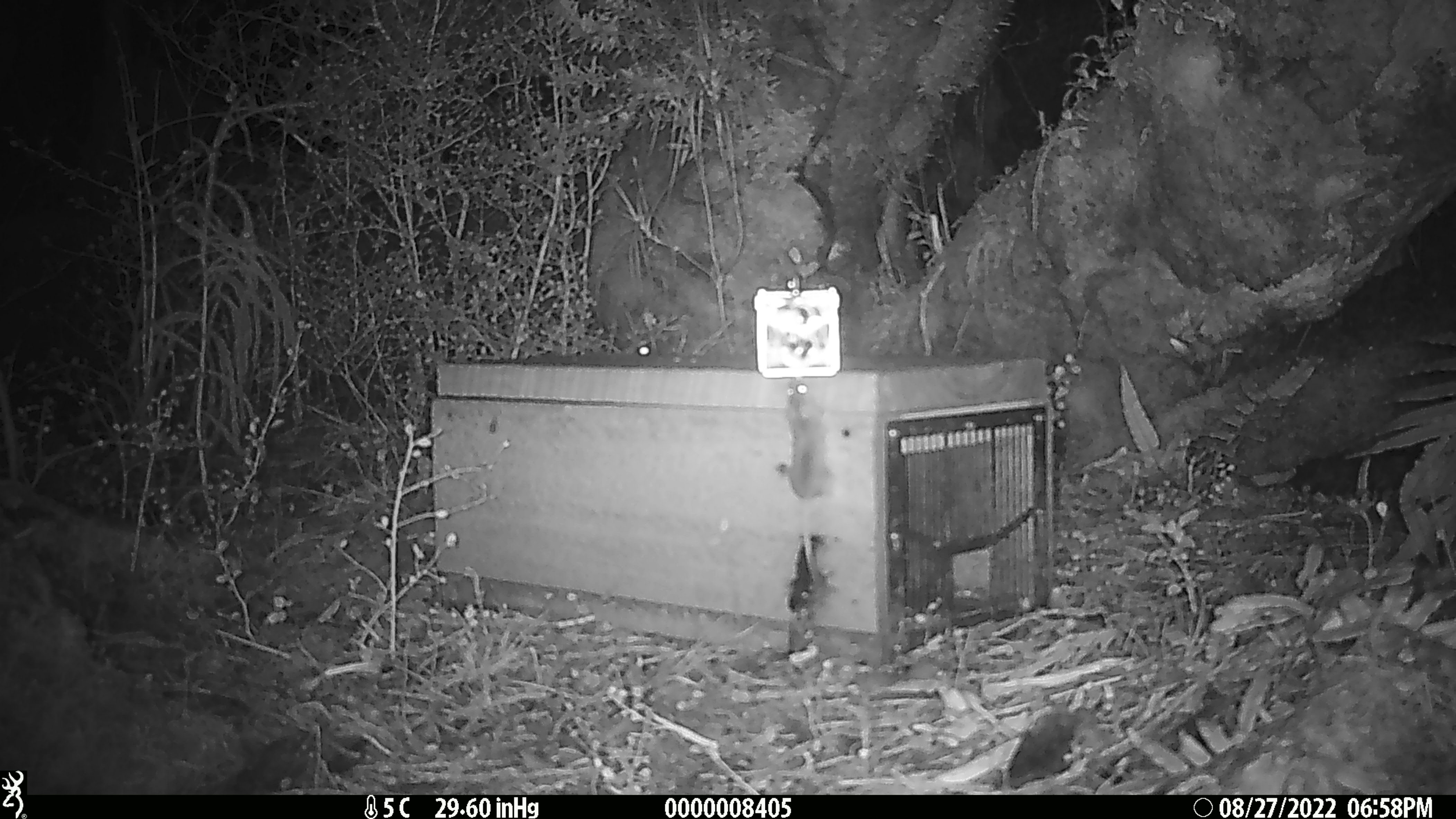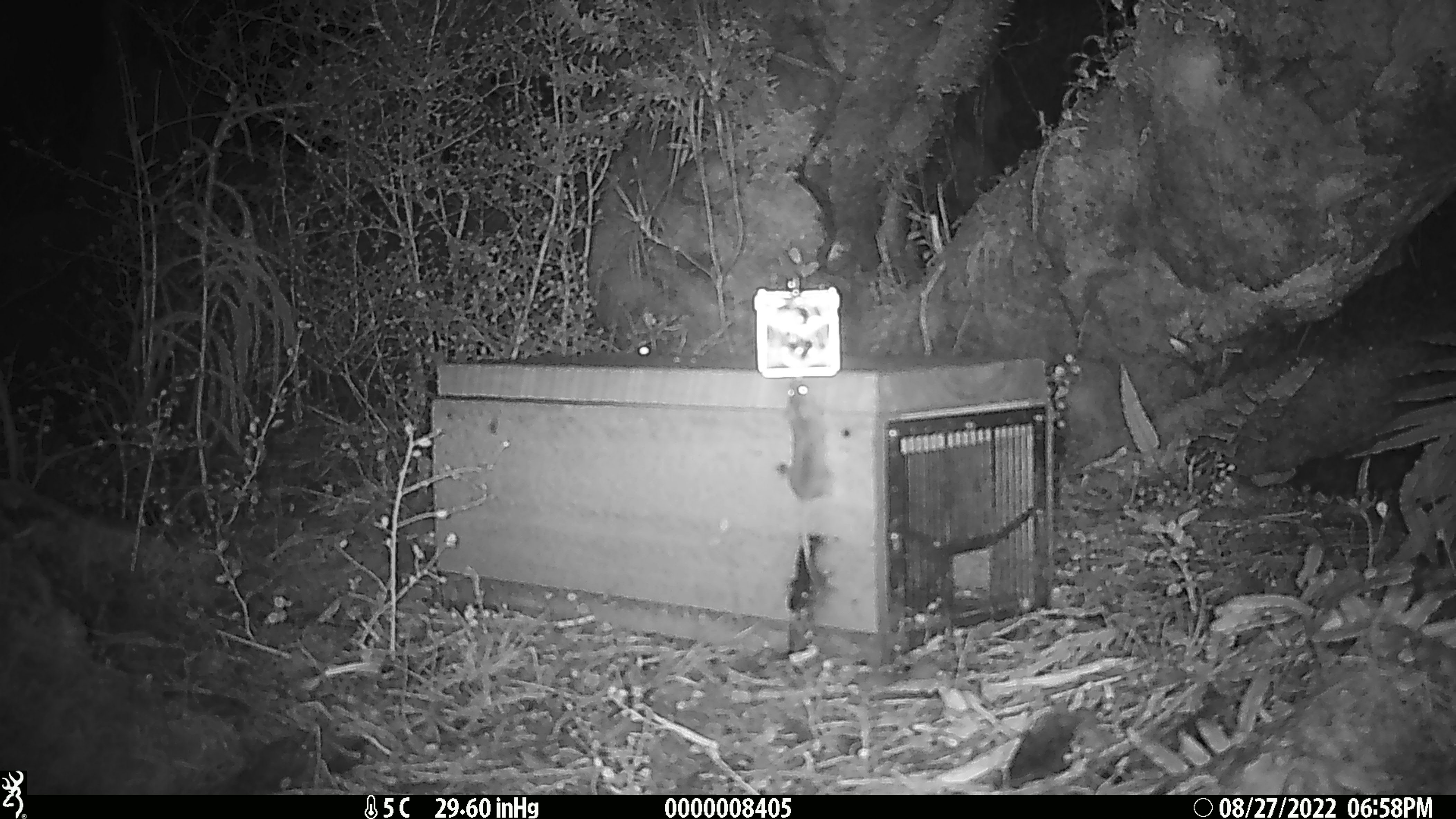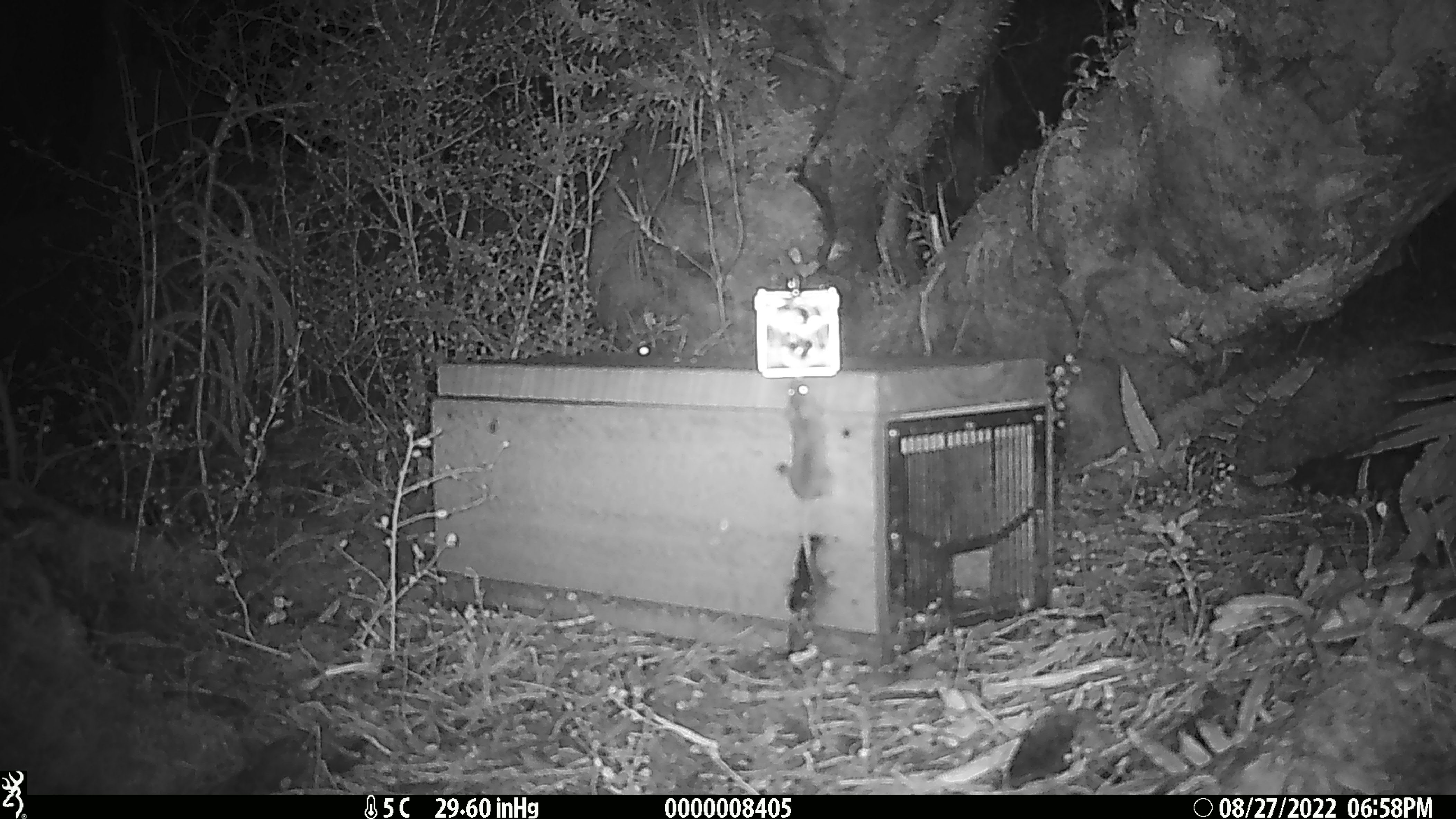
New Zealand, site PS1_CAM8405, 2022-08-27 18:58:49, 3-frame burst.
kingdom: Animalia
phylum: Chordata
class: Mammalia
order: Rodentia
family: Muridae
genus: Mus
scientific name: Mus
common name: mouse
Mouse (Mus).